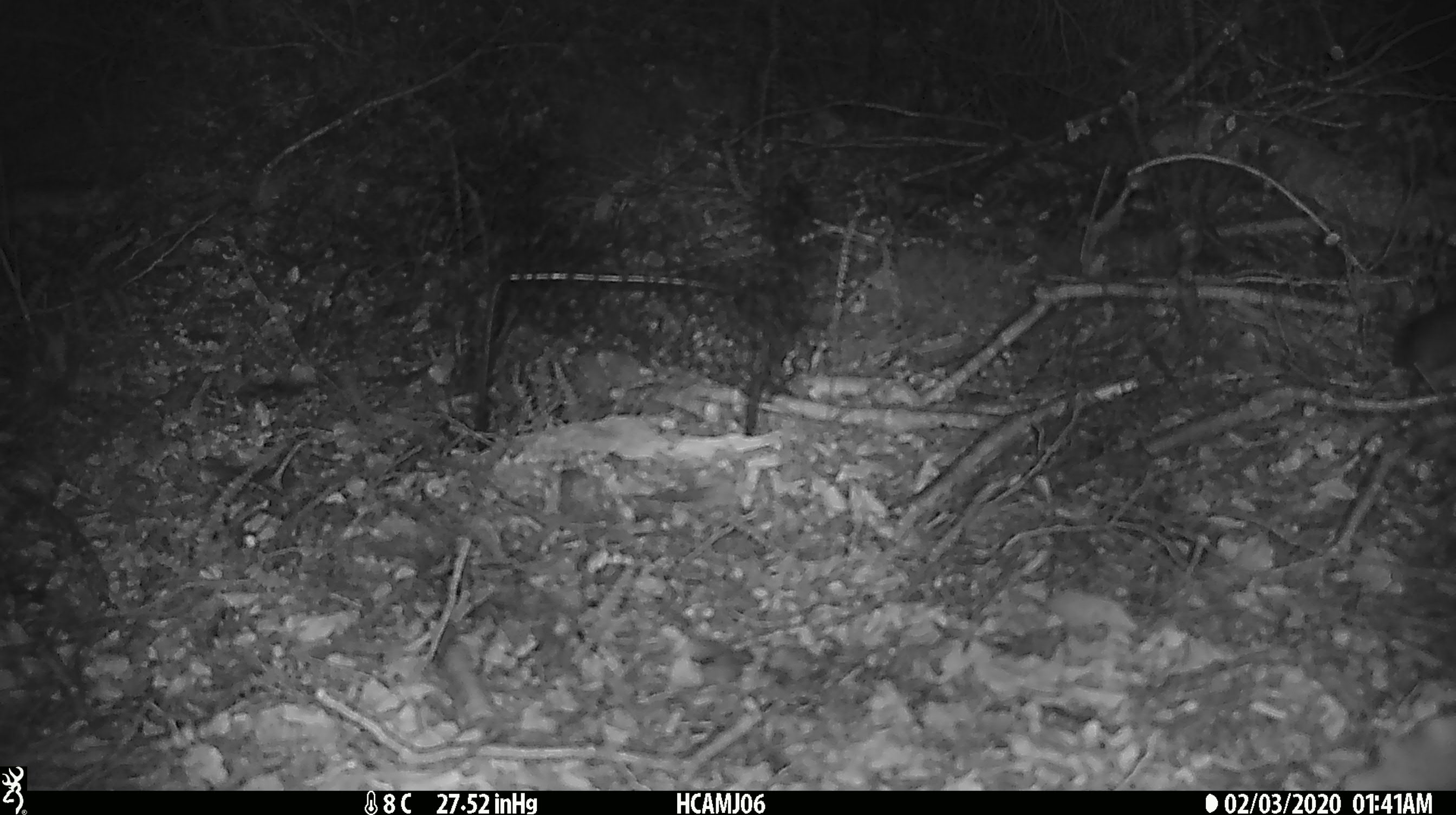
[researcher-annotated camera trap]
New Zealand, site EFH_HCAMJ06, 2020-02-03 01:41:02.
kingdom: Animalia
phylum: Chordata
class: Mammalia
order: Rodentia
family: Muridae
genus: Mus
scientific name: Mus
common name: mouse